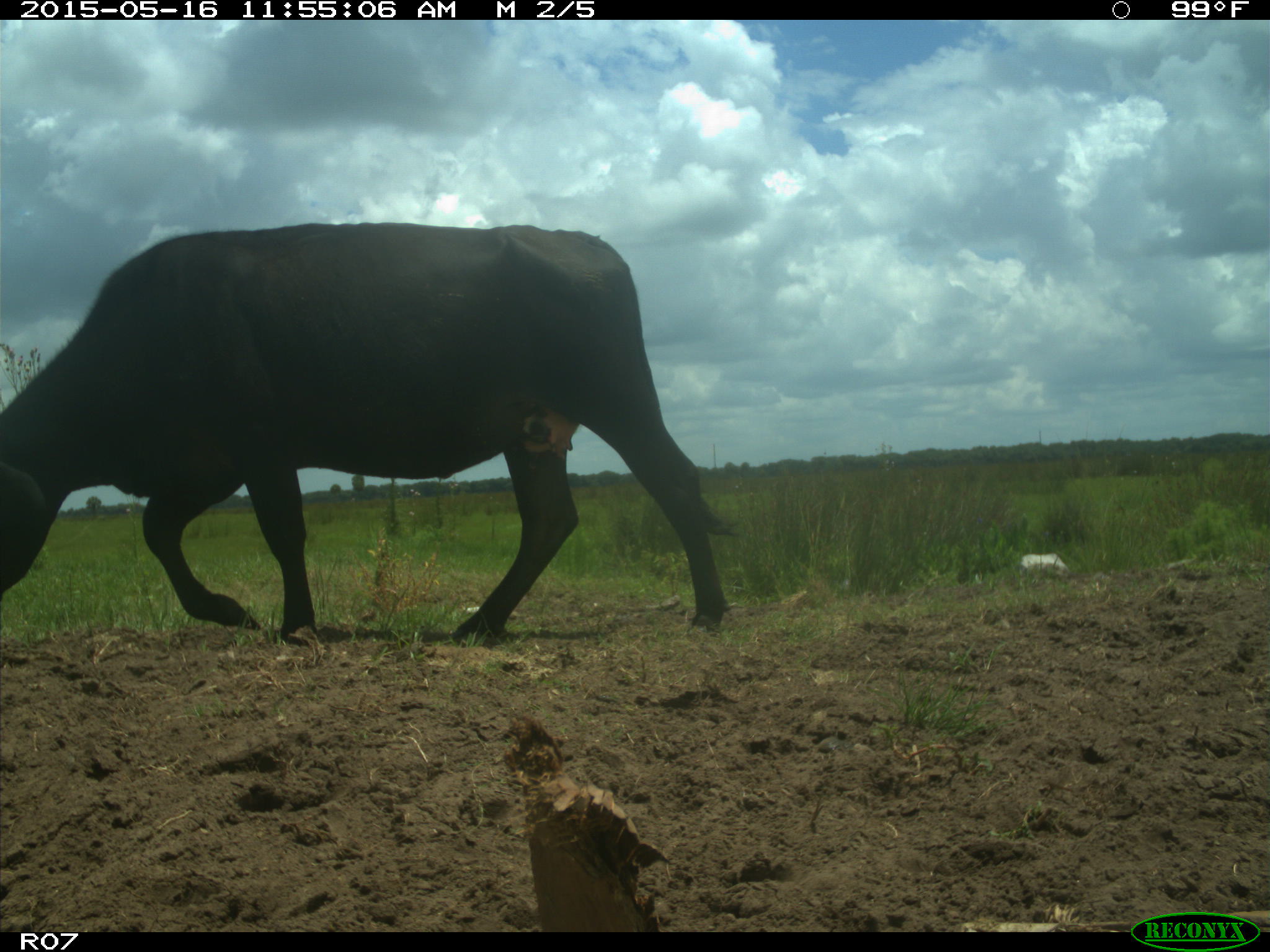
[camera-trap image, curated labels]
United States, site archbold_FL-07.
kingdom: Animalia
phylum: Chordata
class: Mammalia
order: Artiodactyla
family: Bovidae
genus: Bos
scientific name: Bos taurus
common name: domestic cow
Bos taurus (domestic cow).